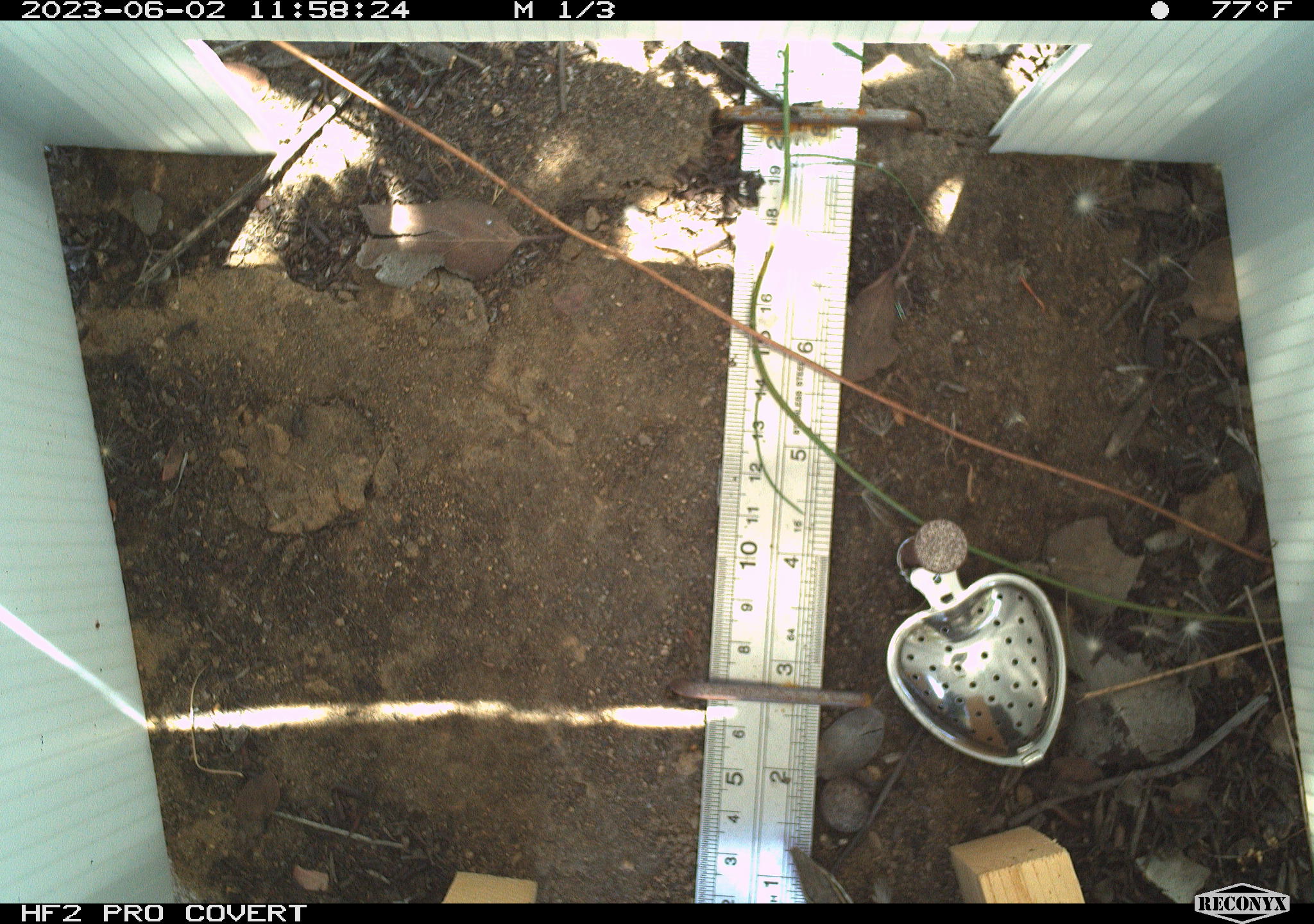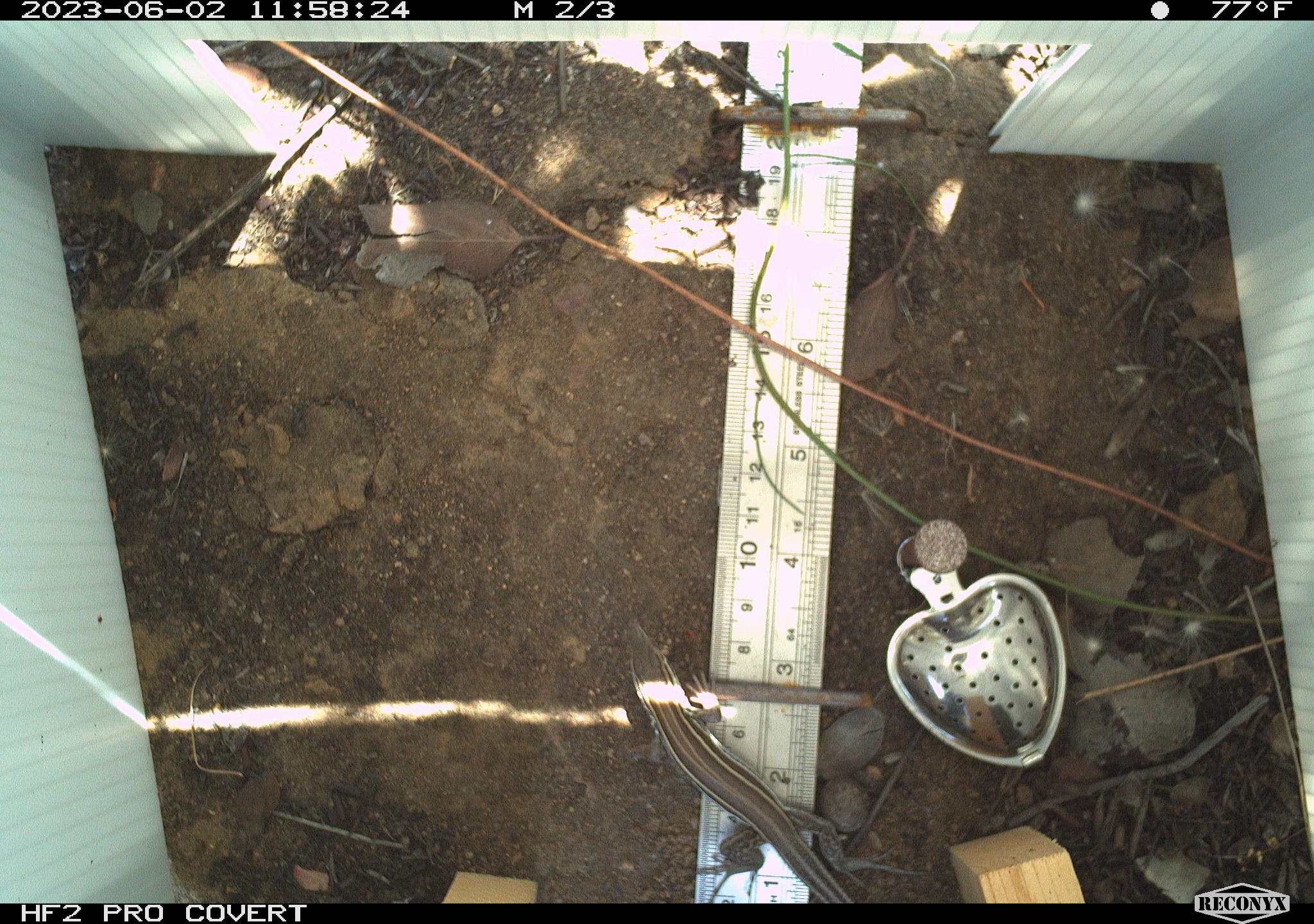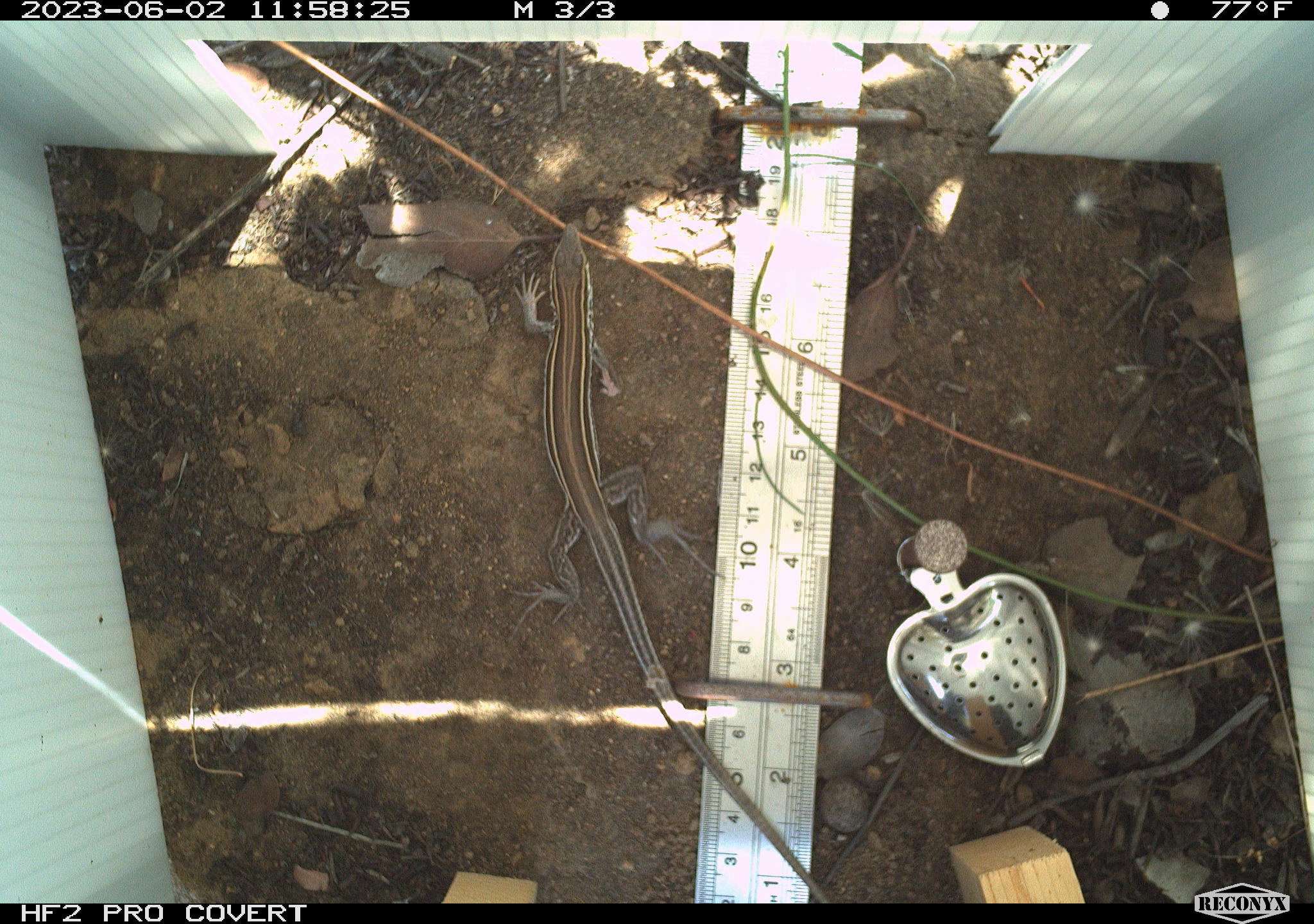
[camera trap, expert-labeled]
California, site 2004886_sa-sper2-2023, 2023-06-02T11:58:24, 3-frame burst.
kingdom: Animalia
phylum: Chordata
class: Reptilia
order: Squamata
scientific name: Squamata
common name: lizards and snakes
Lizards and snakes (Squamata).